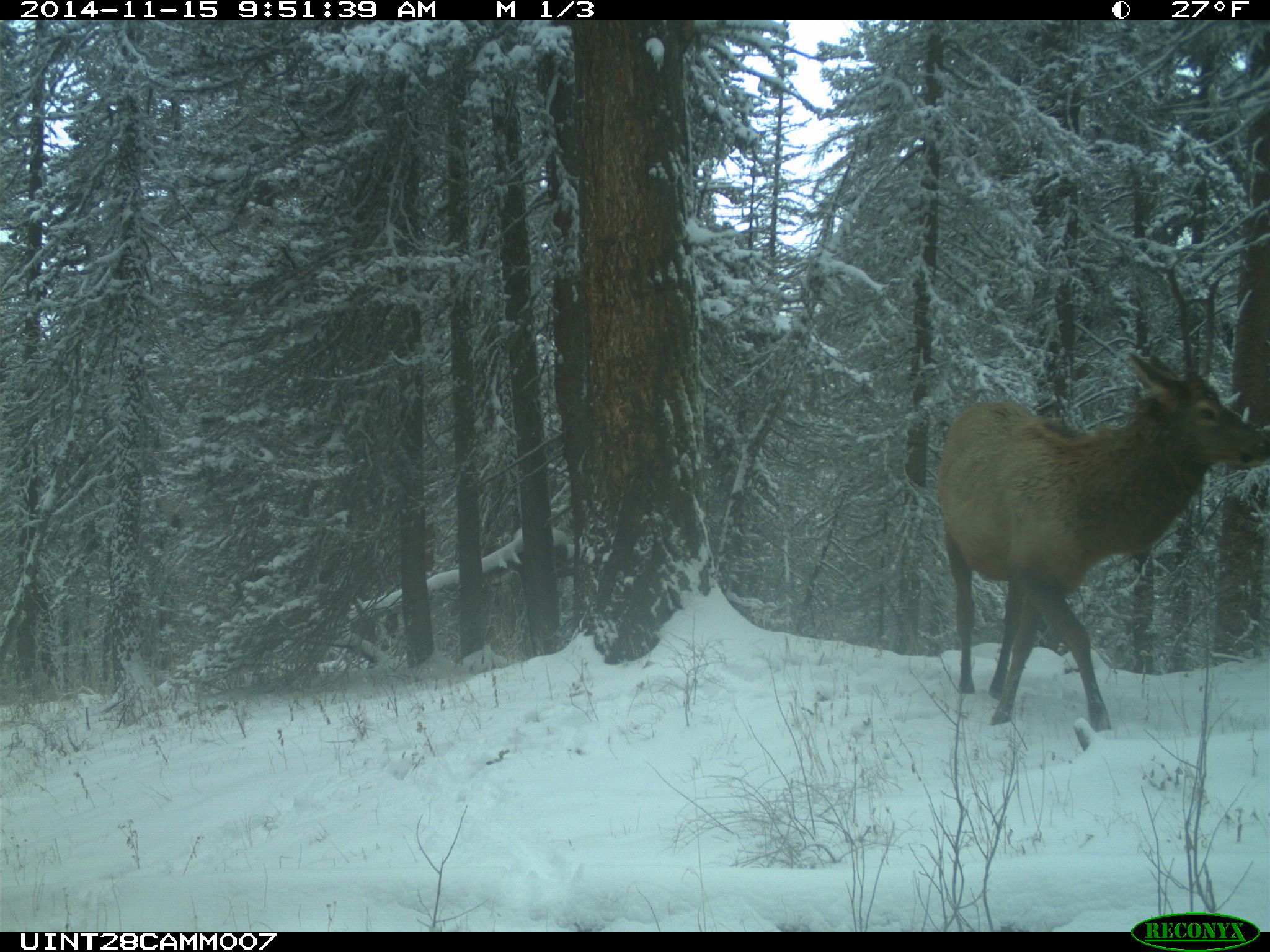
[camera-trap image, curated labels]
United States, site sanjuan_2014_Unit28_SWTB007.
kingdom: Animalia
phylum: Chordata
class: Mammalia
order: Artiodactyla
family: Cervidae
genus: Cervus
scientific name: Cervus elaphus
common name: red deer